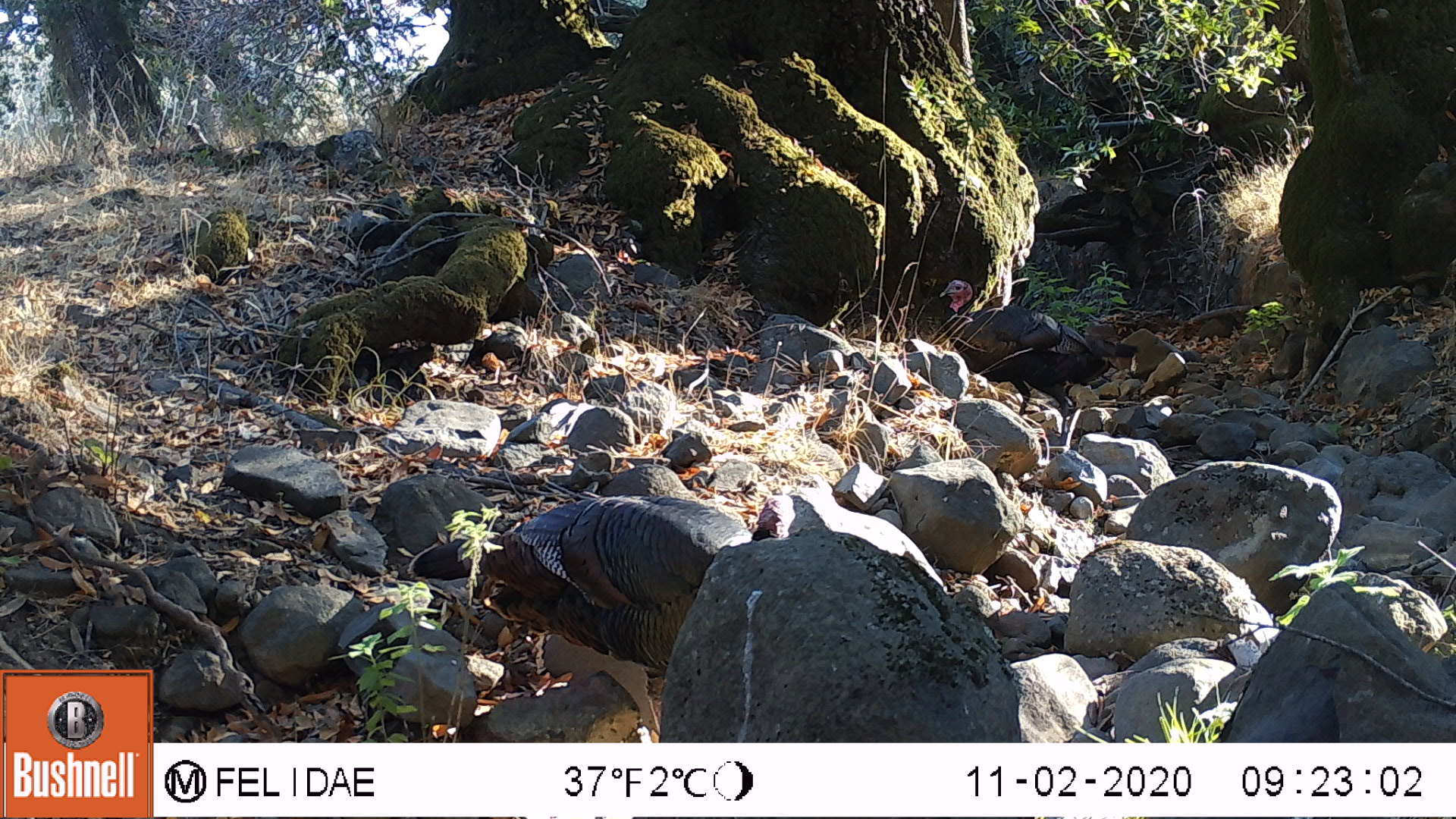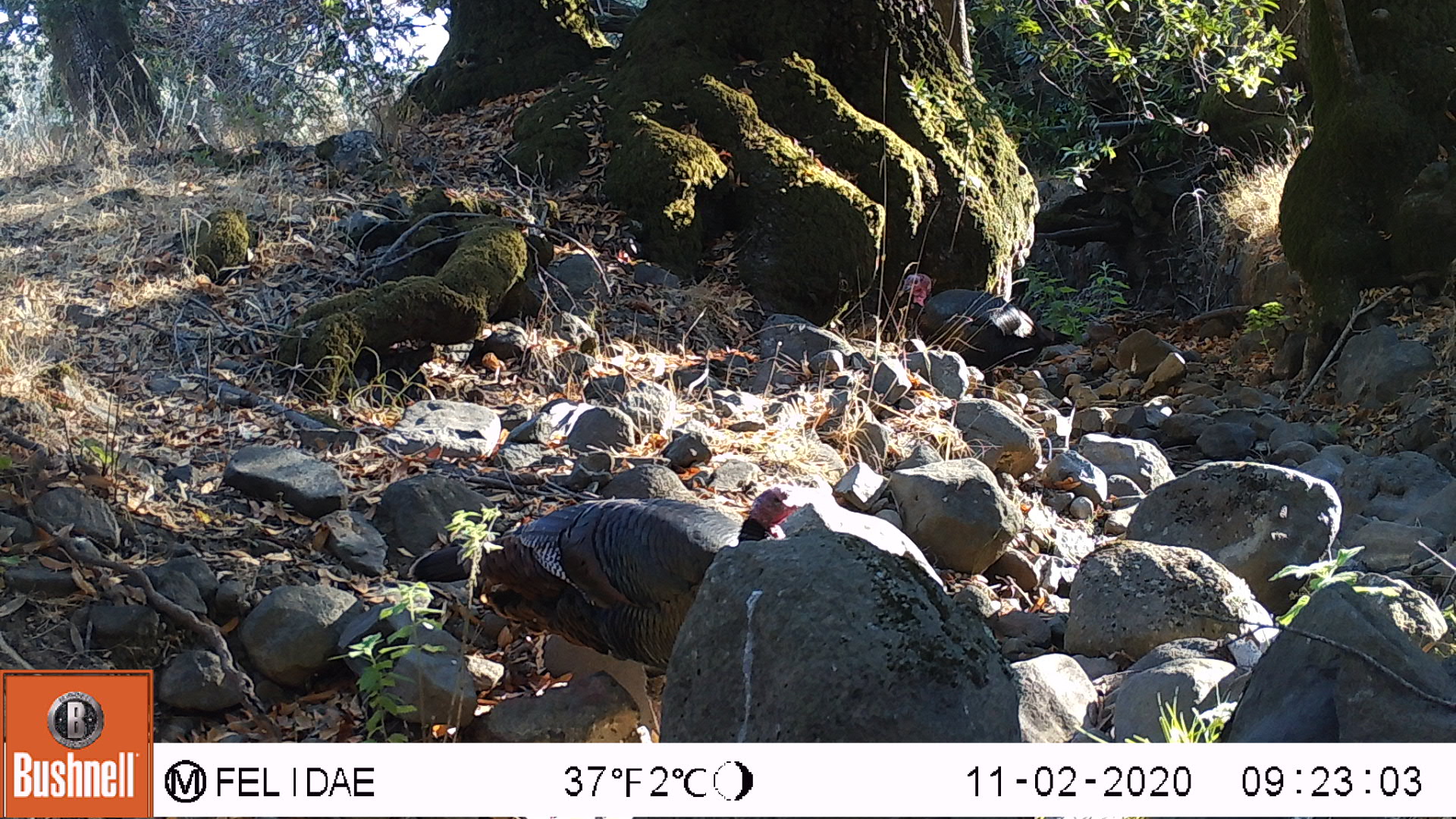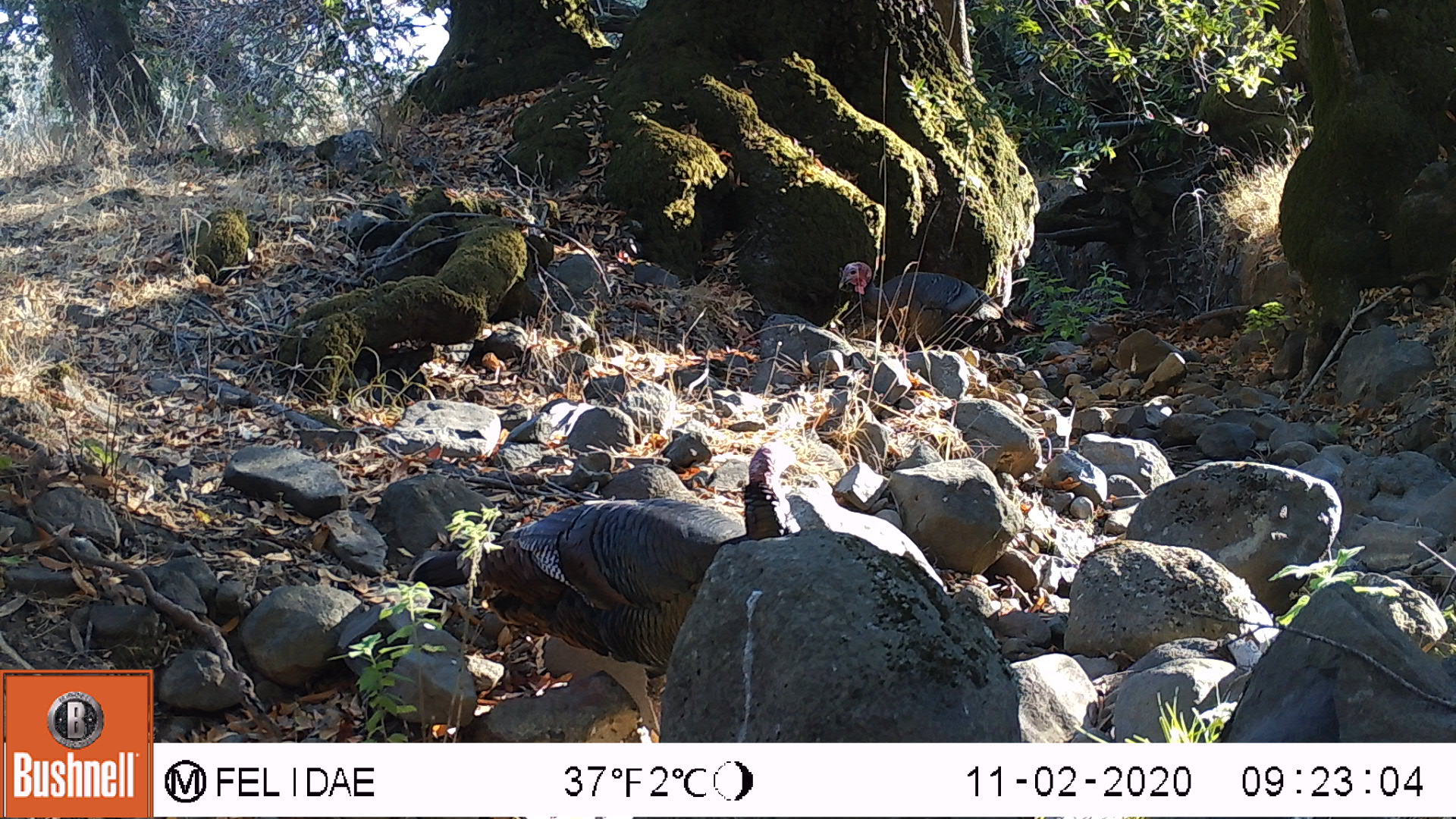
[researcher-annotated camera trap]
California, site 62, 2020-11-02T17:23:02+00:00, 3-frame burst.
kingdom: Animalia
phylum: Chordata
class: Aves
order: Galliformes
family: Phasianidae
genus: Meleagris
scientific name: Meleagris gallopavo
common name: turkey